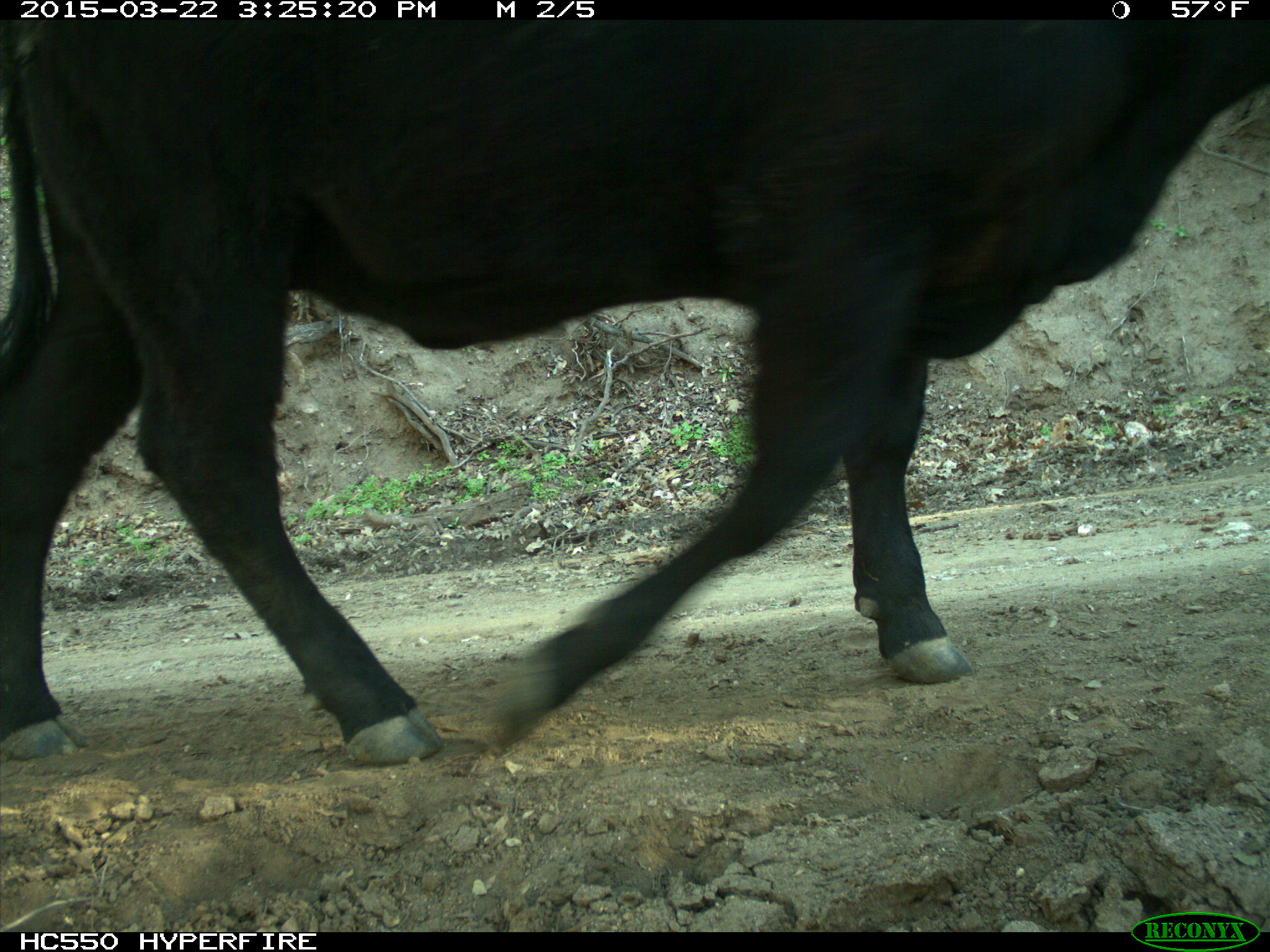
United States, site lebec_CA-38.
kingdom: Animalia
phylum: Chordata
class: Mammalia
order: Artiodactyla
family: Bovidae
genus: Bos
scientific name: Bos taurus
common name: domestic cow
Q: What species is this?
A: Bos taurus (domestic cow).